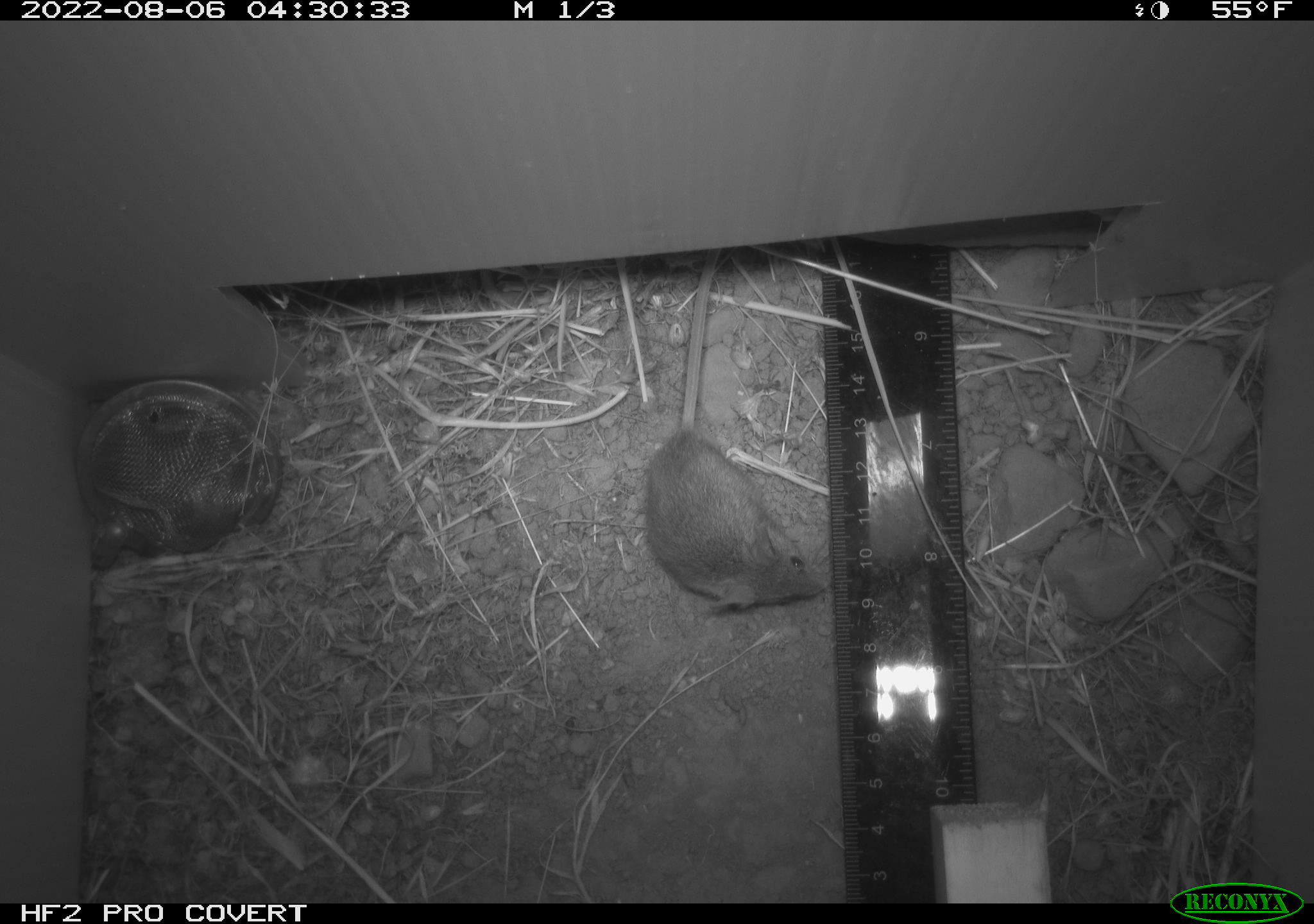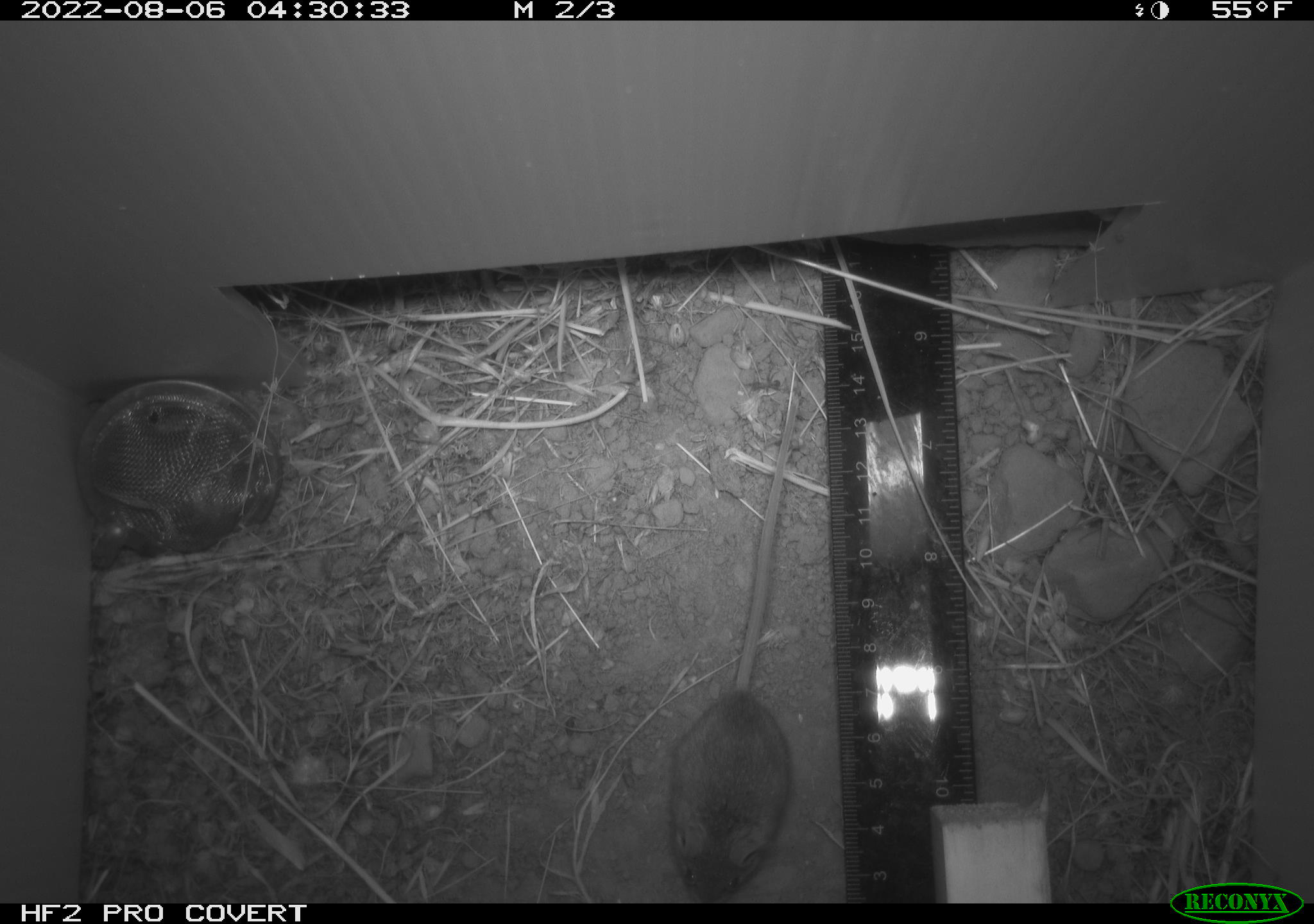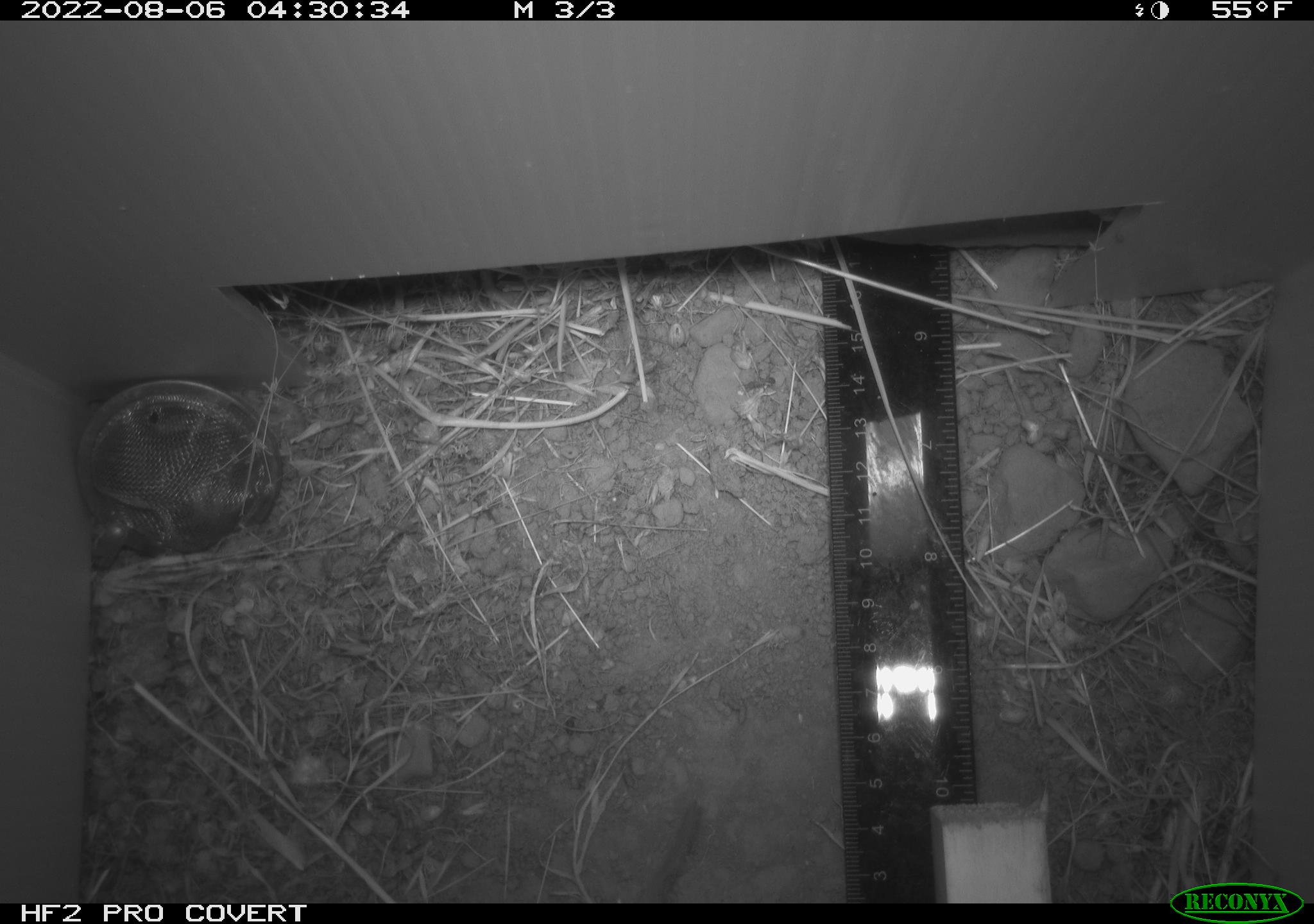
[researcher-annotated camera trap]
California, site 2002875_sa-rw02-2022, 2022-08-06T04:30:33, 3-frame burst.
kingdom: Animalia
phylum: Chordata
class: Mammalia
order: Rodentia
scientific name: Rodentia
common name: mouse species